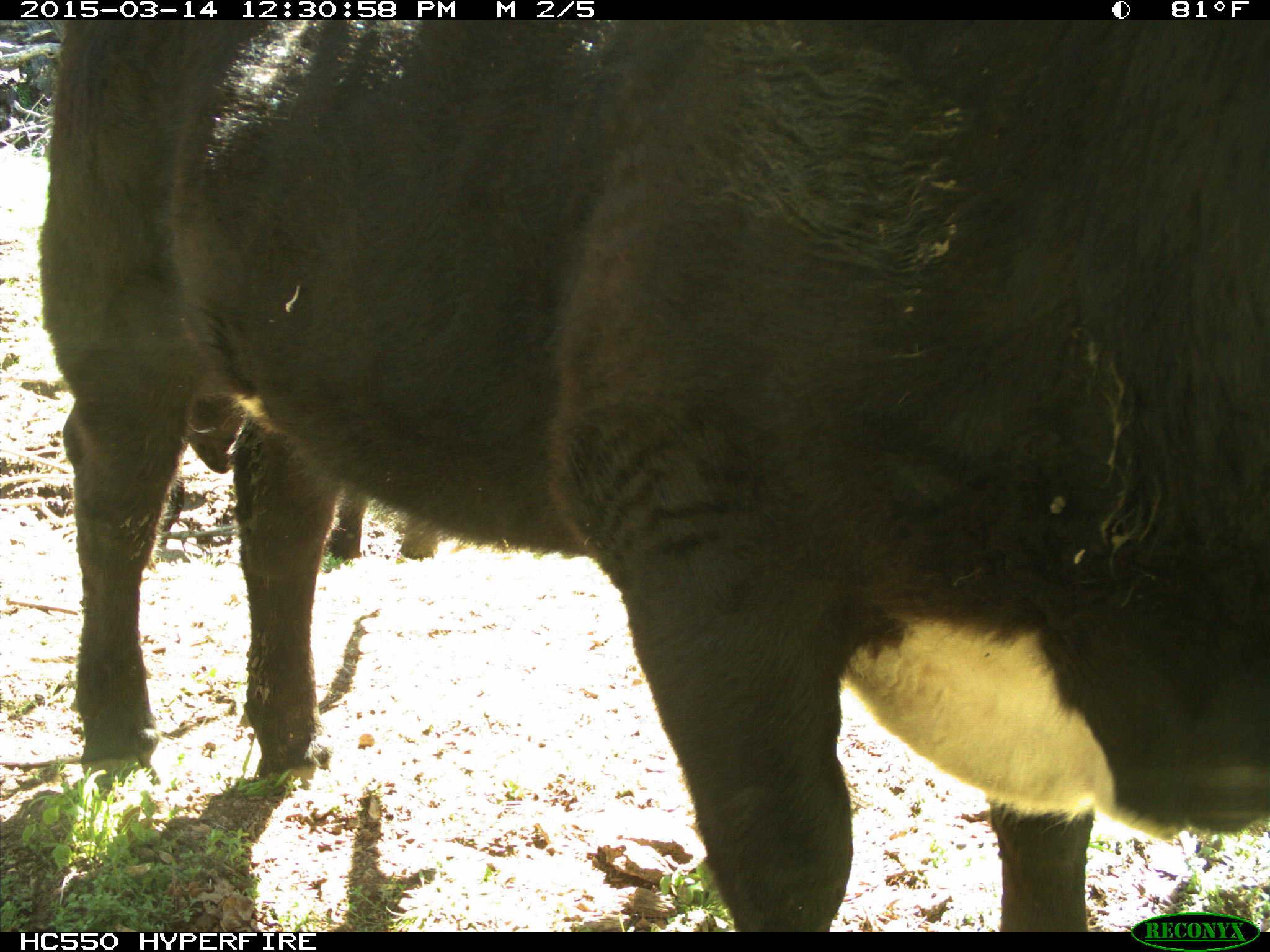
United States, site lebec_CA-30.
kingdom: Animalia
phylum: Chordata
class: Mammalia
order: Artiodactyla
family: Bovidae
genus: Bos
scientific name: Bos taurus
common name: domestic cow